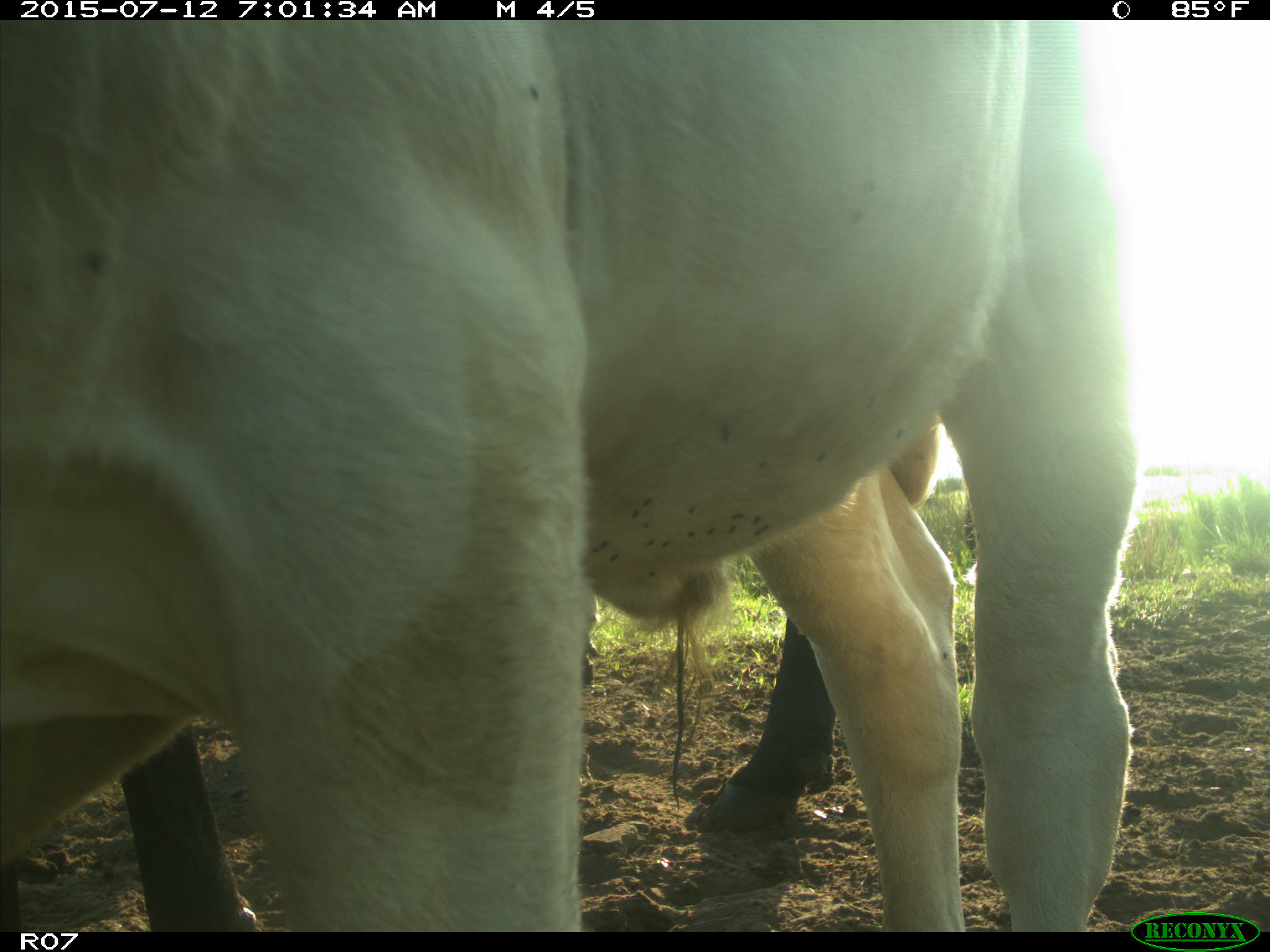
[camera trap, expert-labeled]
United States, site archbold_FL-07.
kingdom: Animalia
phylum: Chordata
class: Mammalia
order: Artiodactyla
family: Bovidae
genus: Bos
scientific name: Bos taurus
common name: domestic cow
Bos taurus (domestic cow).